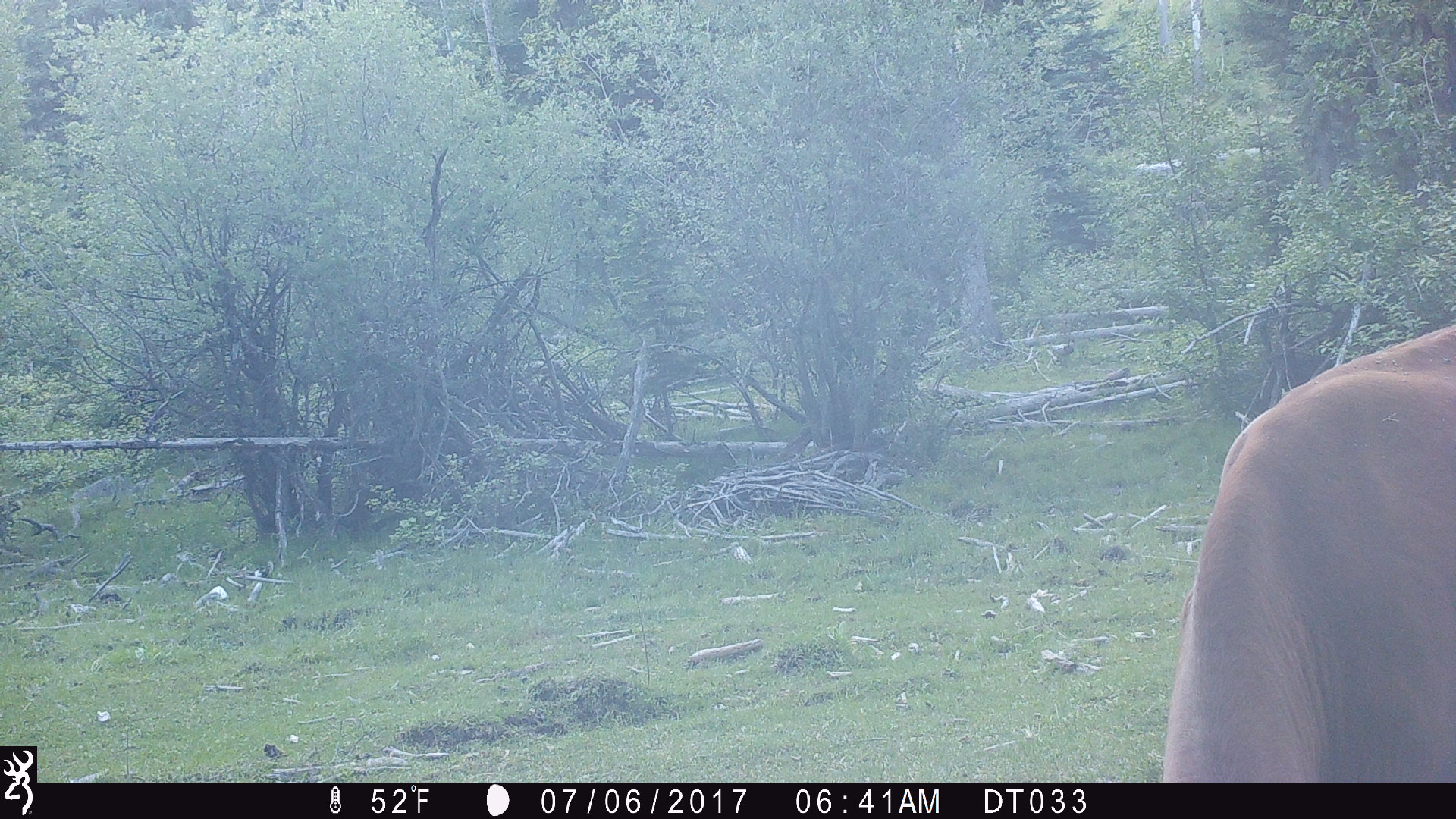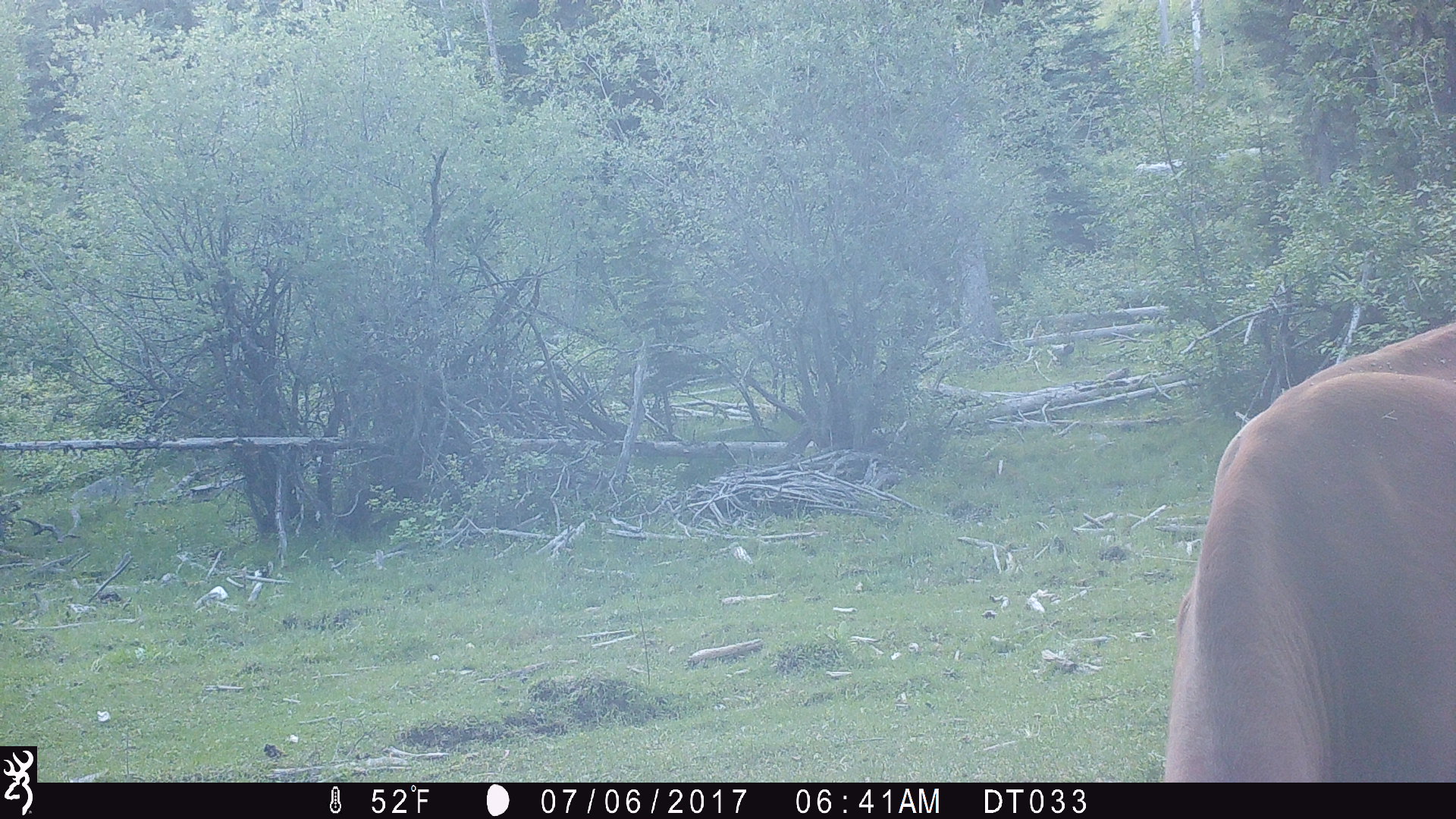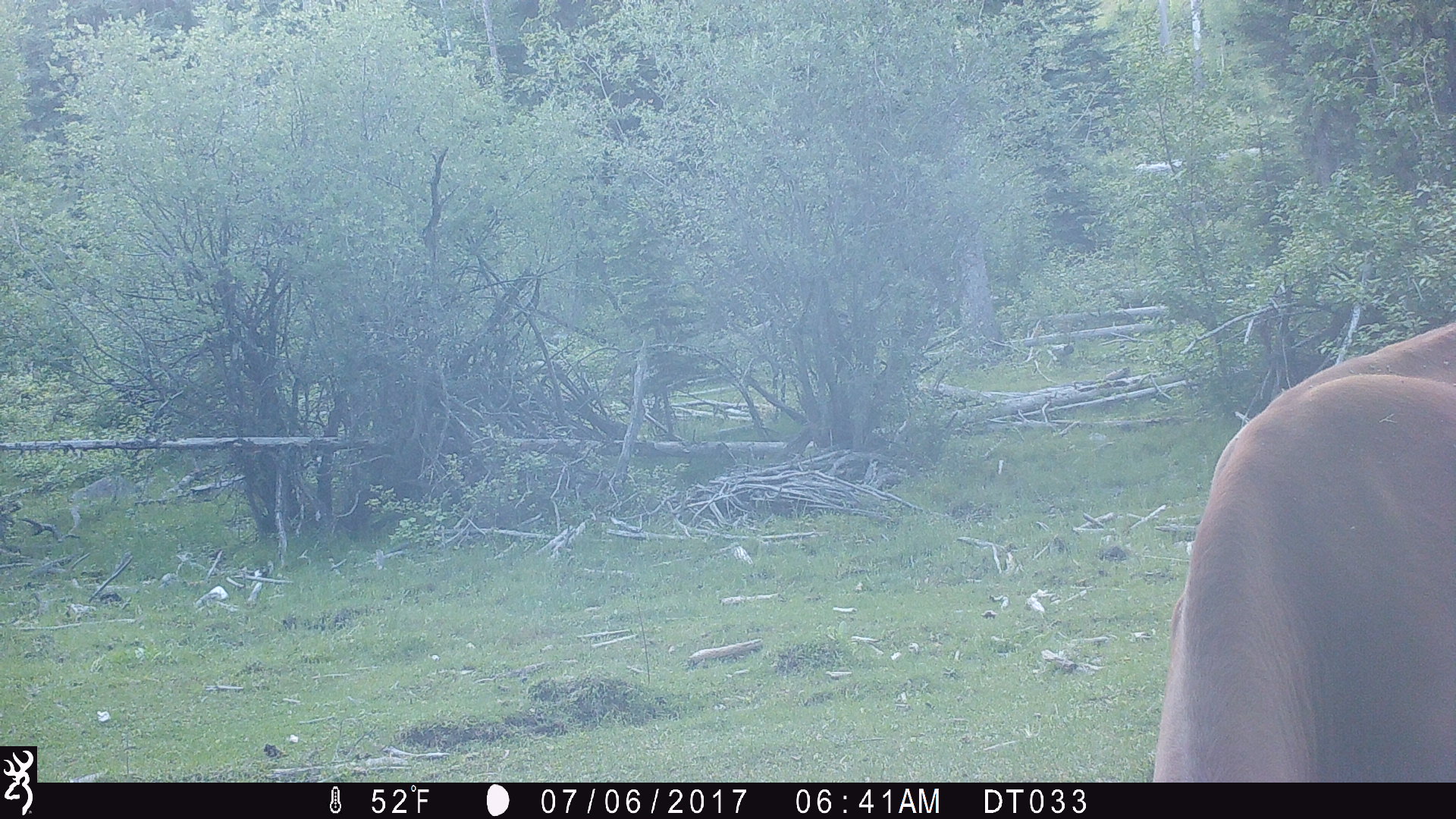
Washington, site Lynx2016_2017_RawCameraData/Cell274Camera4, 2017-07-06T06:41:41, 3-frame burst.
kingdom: Animalia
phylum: Chordata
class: Mammalia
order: Artiodactyla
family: Bovidae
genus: Bos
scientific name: Bos taurus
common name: domestic cattle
Domestic cattle (Bos taurus). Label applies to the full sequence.